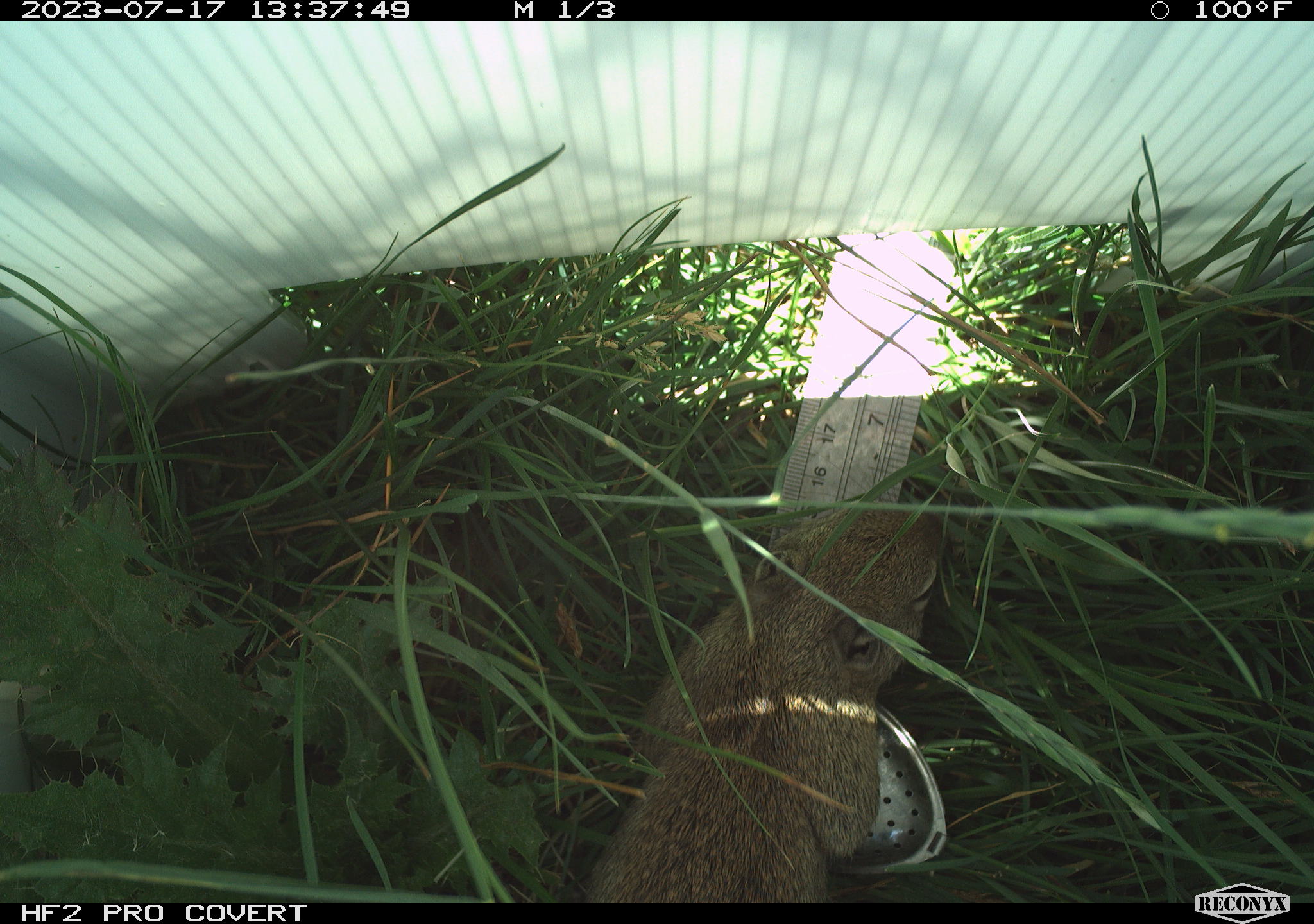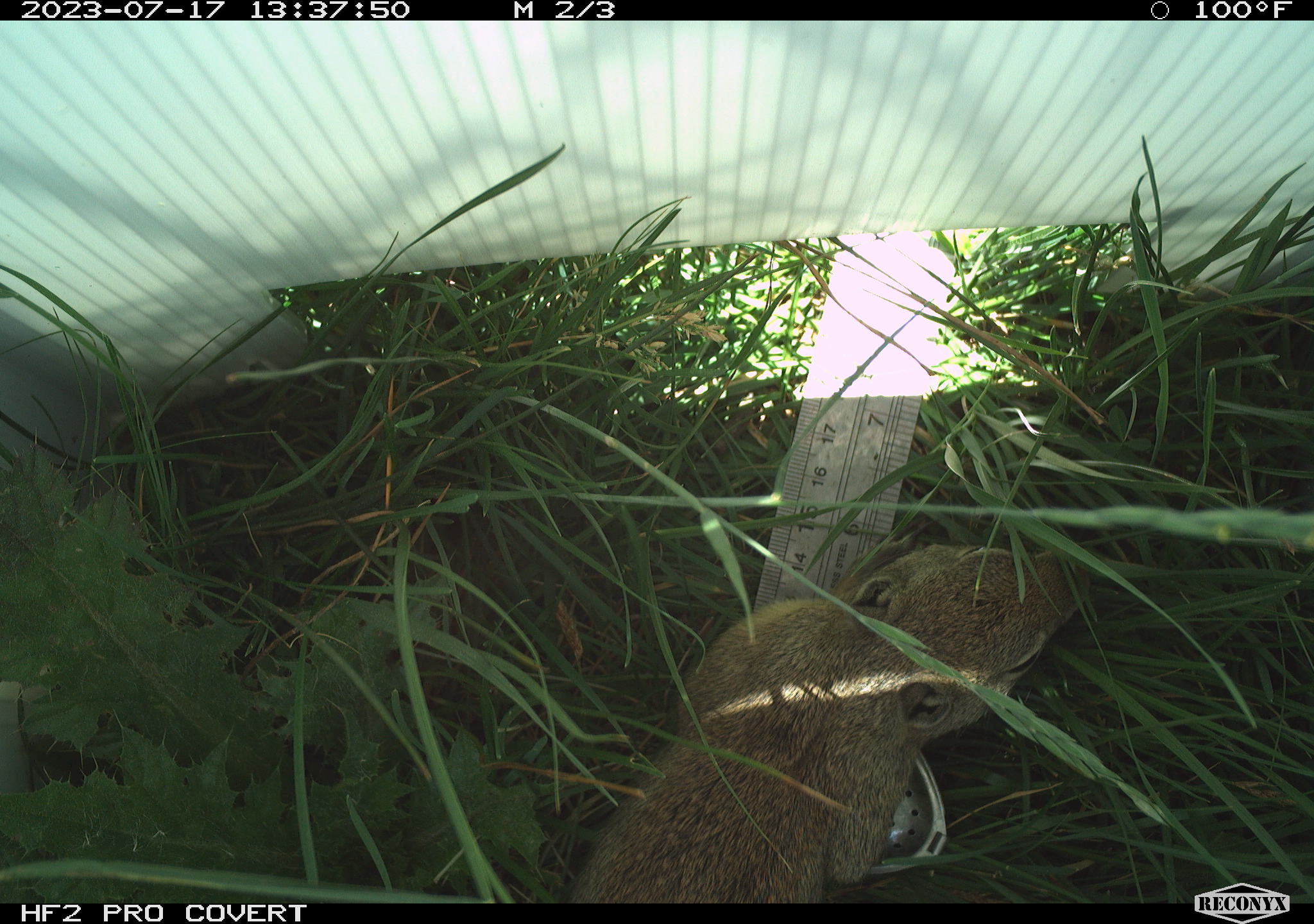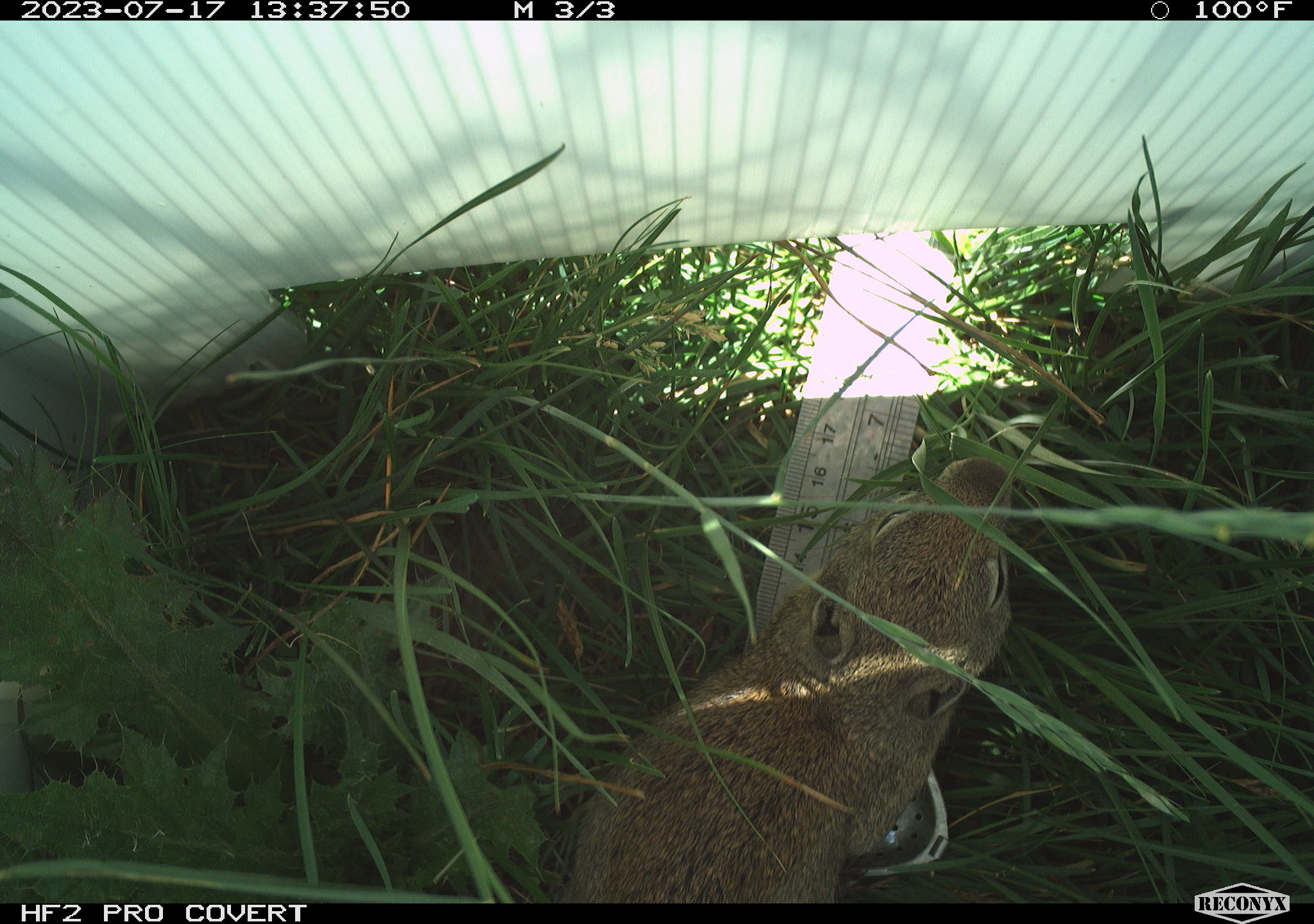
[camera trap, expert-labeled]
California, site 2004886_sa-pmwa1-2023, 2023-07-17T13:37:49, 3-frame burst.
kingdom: Animalia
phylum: Chordata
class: Mammalia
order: Rodentia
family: Sciuridae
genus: Urocitellus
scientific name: Urocitellus beldingi beldingi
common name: belding's ground squirrel